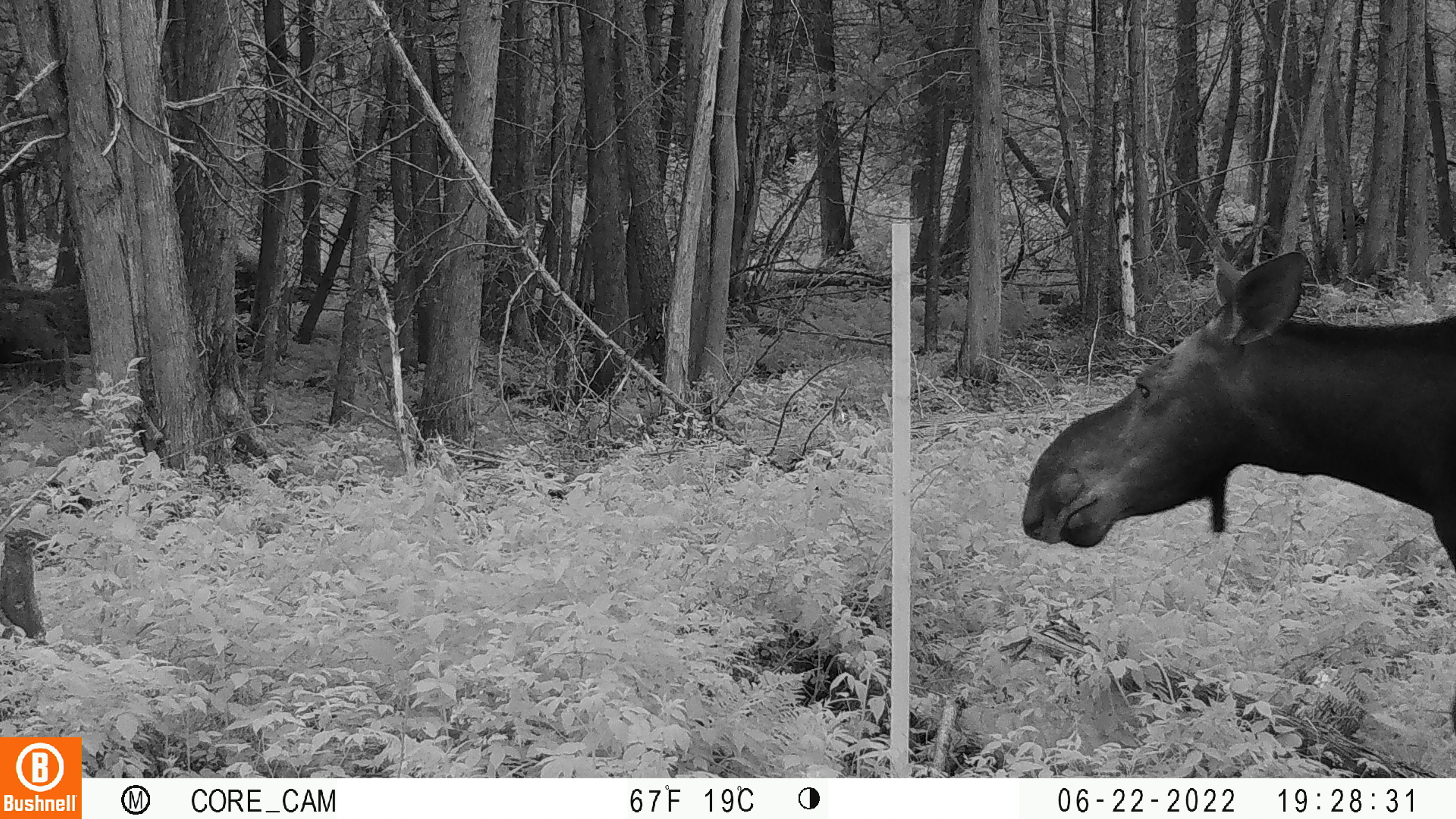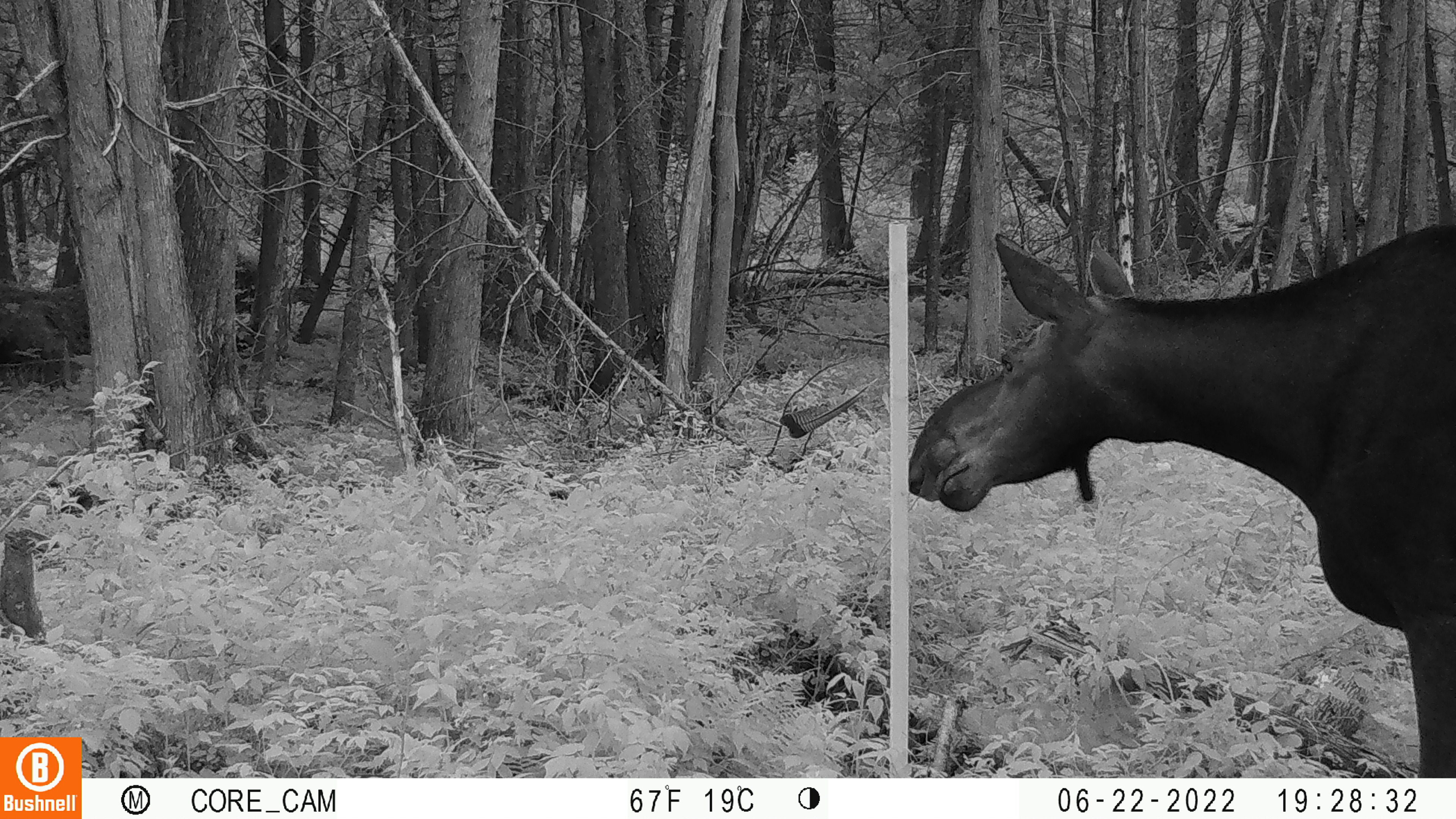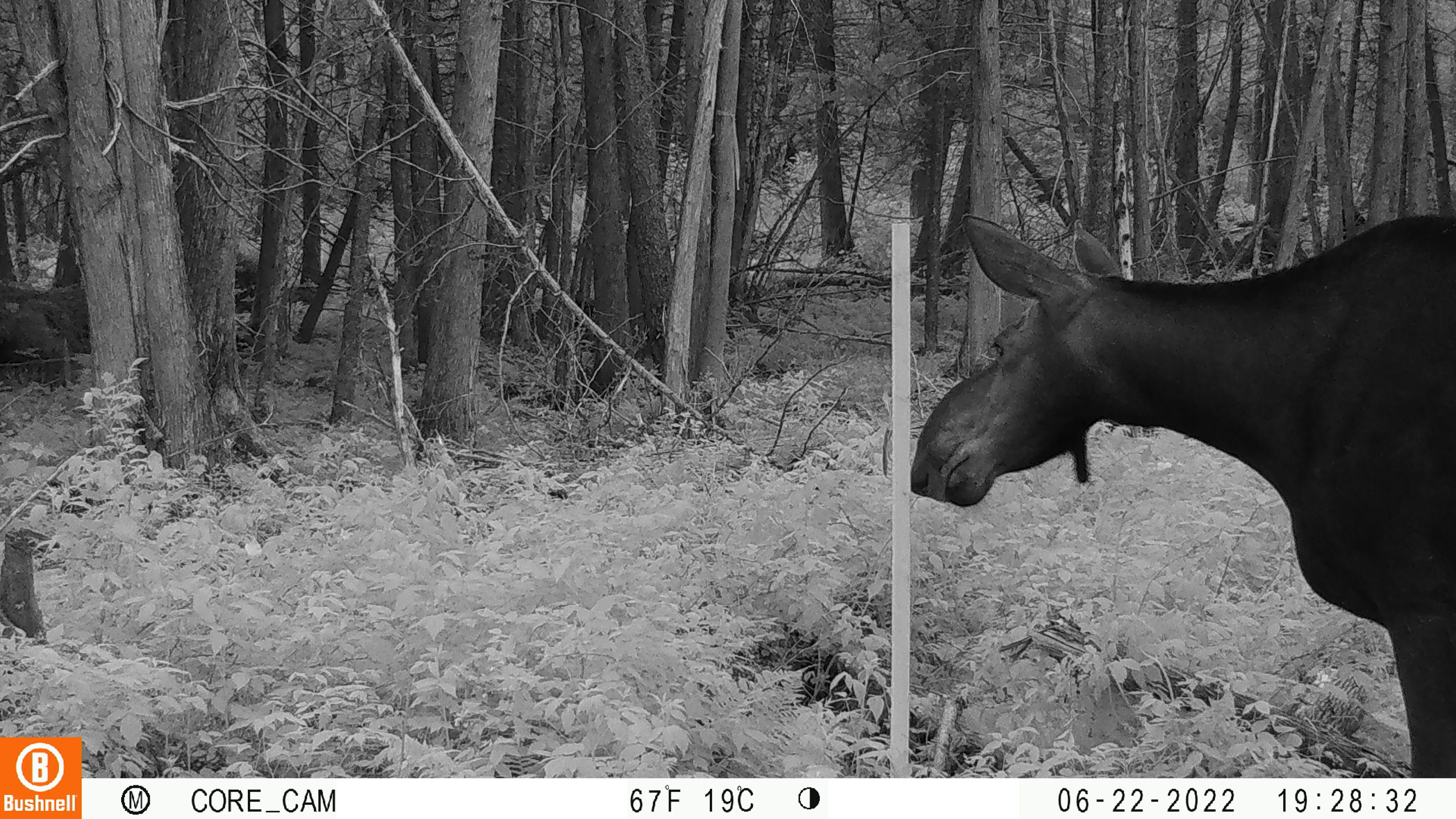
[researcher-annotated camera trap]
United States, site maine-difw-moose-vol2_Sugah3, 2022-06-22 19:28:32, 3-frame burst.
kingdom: Animalia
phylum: Chordata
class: Mammalia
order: Artiodactyla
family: Cervidae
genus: Alces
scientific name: Alces alces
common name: moose